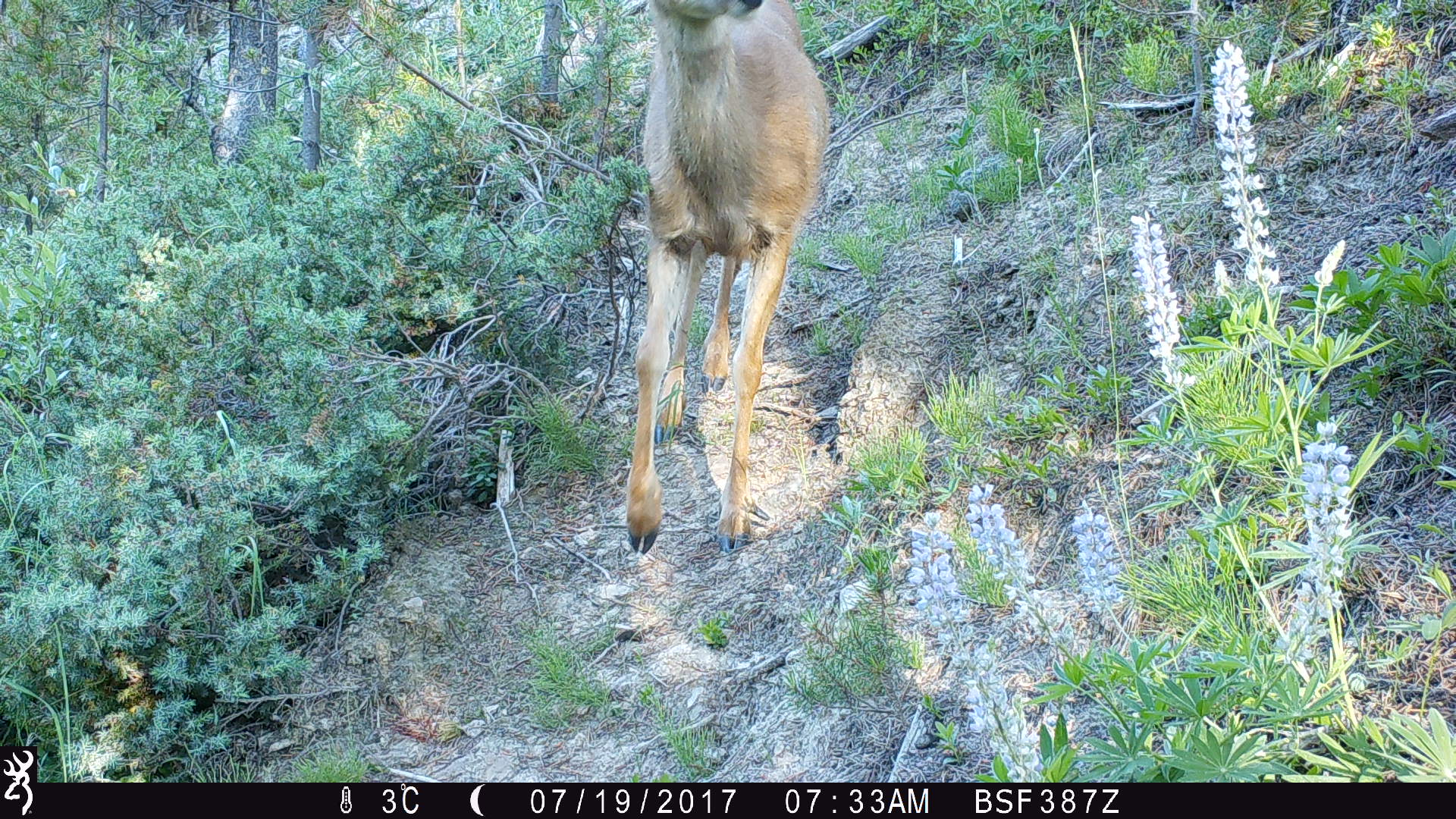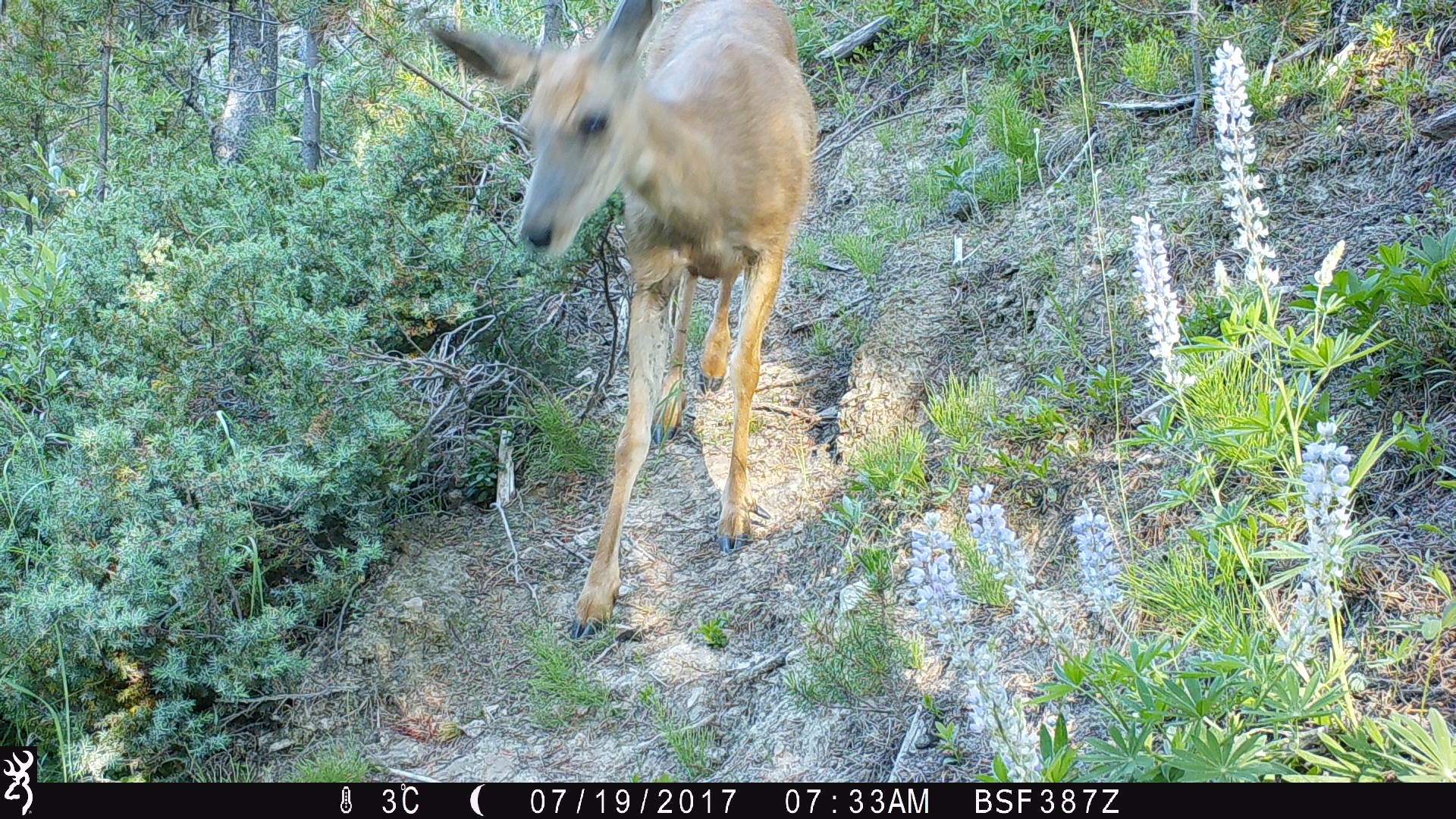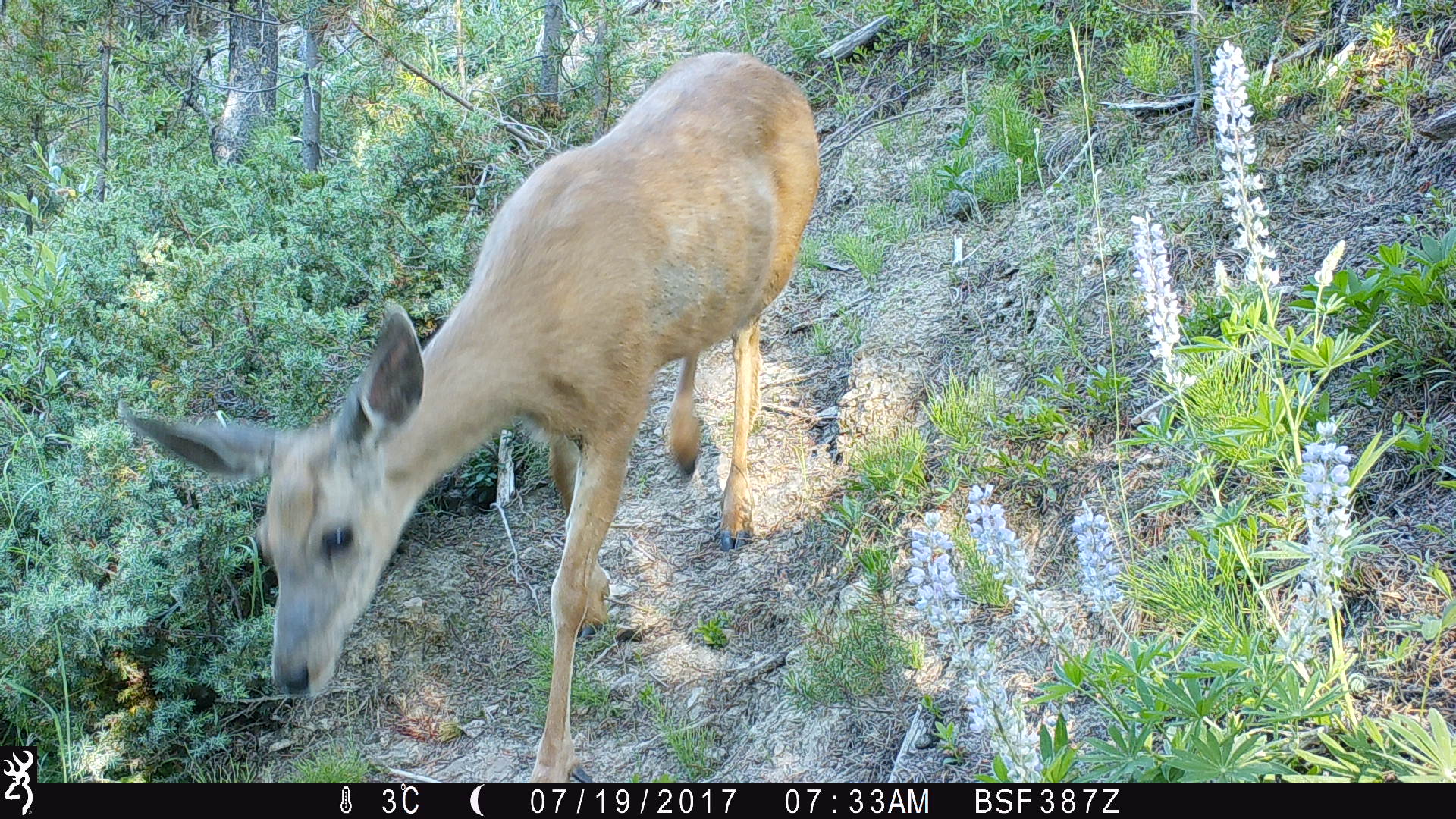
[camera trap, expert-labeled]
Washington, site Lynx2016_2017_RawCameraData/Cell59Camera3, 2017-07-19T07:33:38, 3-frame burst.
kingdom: Animalia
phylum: Chordata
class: Mammalia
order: Artiodactyla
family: Cervidae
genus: Odocoileus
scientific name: Odocoileus hemionus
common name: mule deer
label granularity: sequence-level